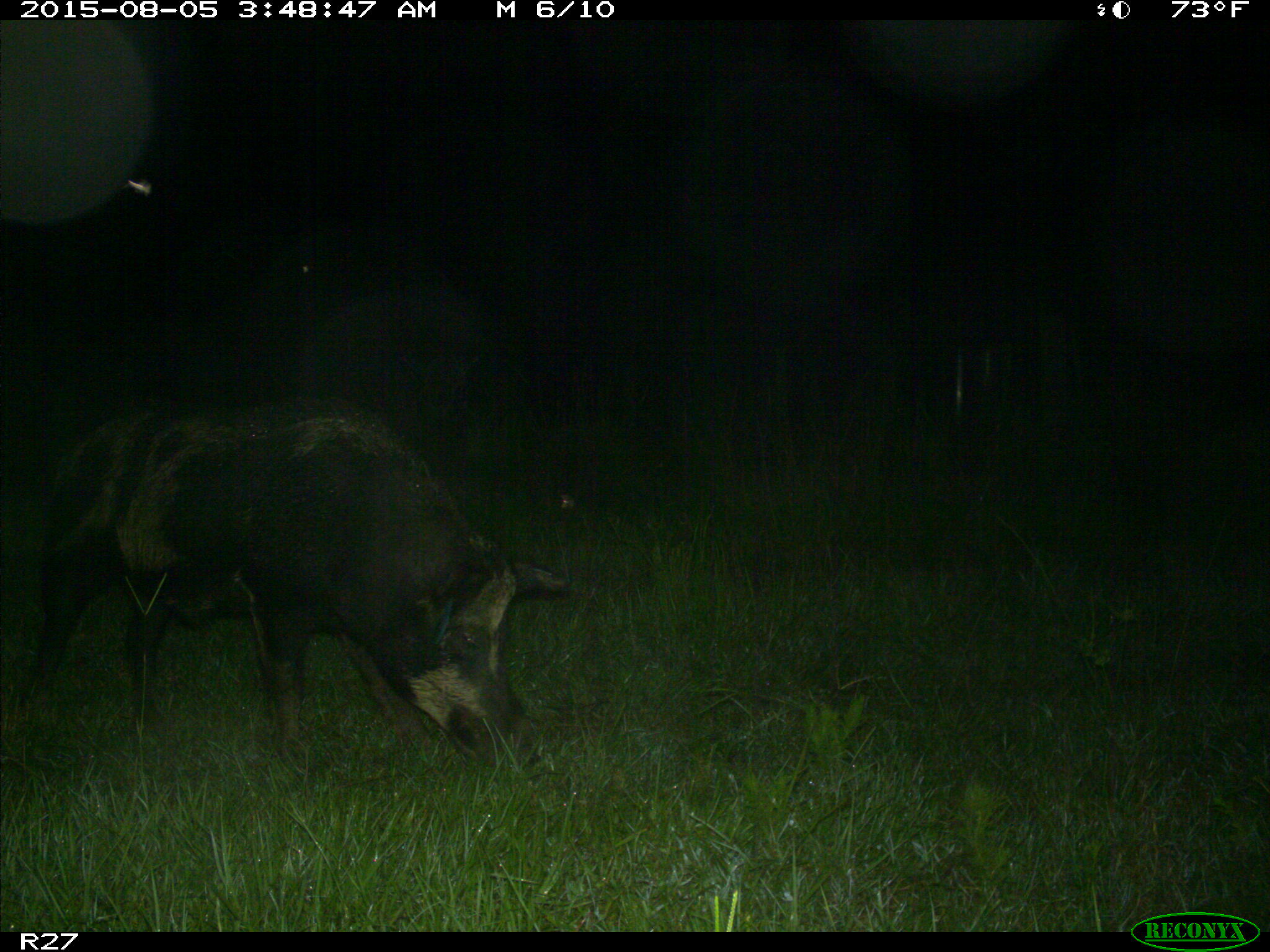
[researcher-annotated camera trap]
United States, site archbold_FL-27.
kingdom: Animalia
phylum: Chordata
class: Mammalia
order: Artiodactyla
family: Suidae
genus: Sus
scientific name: Sus scrofa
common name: wild boar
Sus scrofa (wild boar).